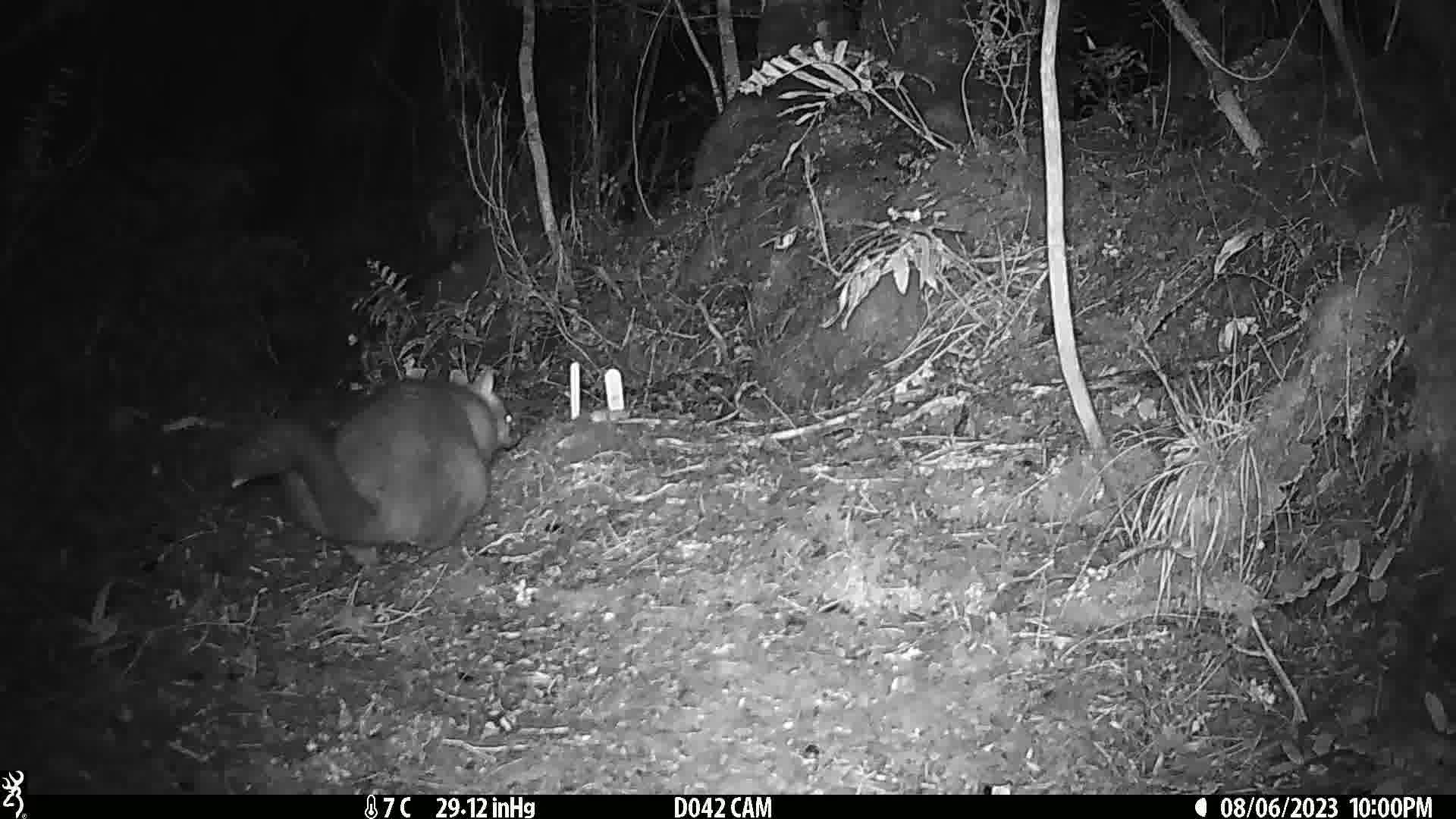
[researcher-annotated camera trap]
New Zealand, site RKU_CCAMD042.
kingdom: Animalia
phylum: Chordata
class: Mammalia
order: Diprotodontia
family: Phalangeridae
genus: Trichosurus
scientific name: Trichosurus vulpecula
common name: common brushtail possum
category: possum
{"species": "possum (common brushtail possum) (Trichosurus vulpecula)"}